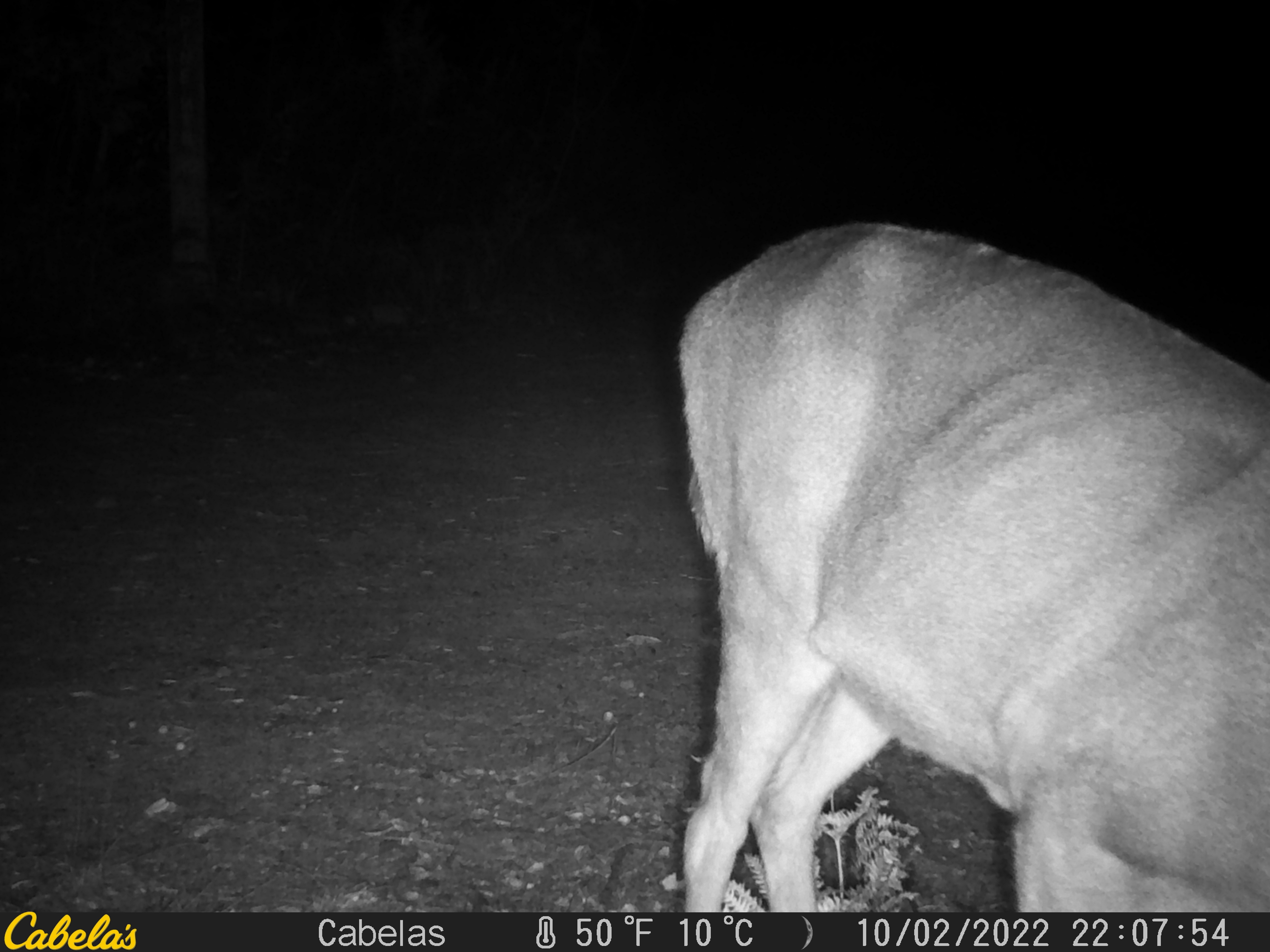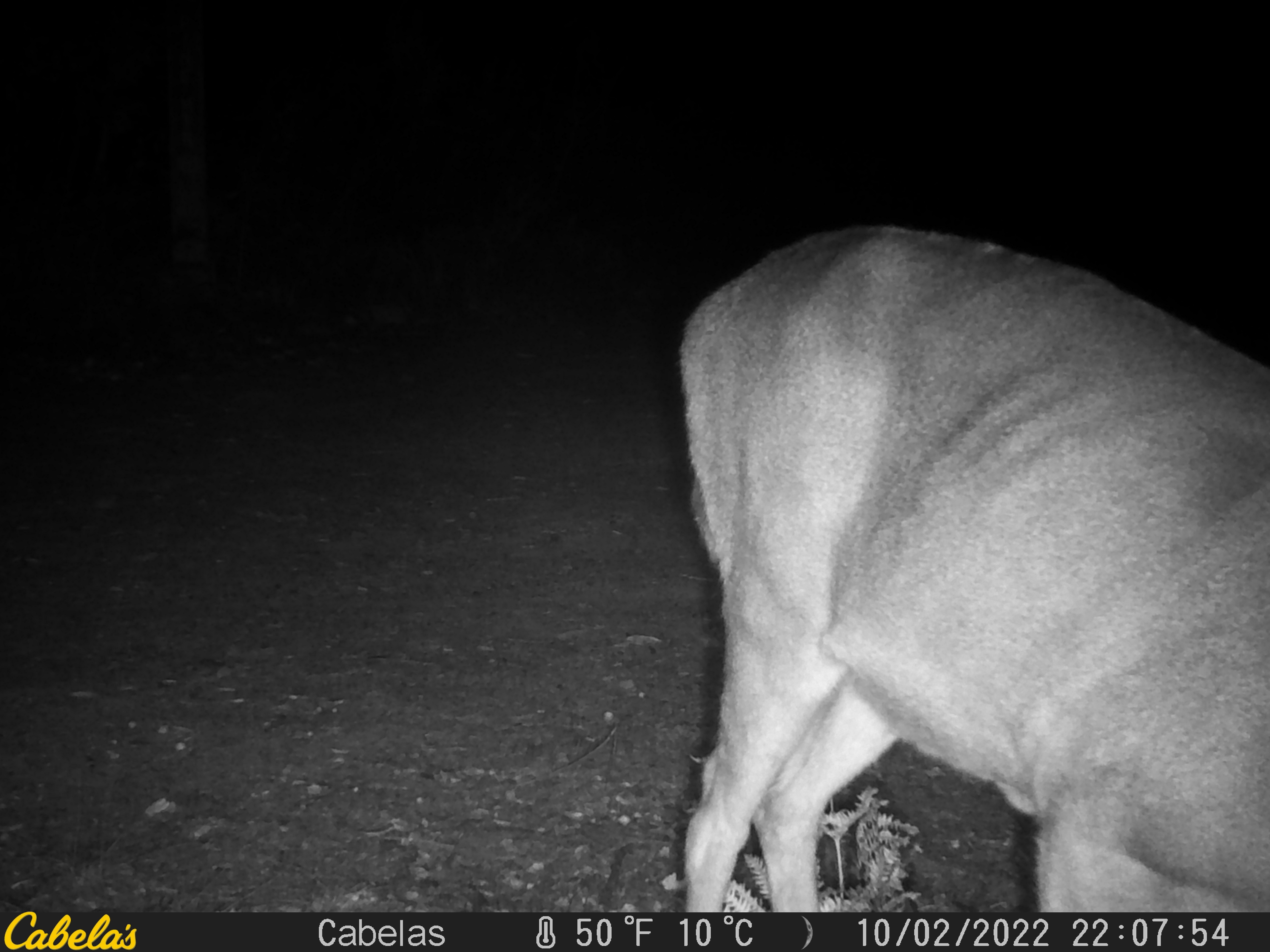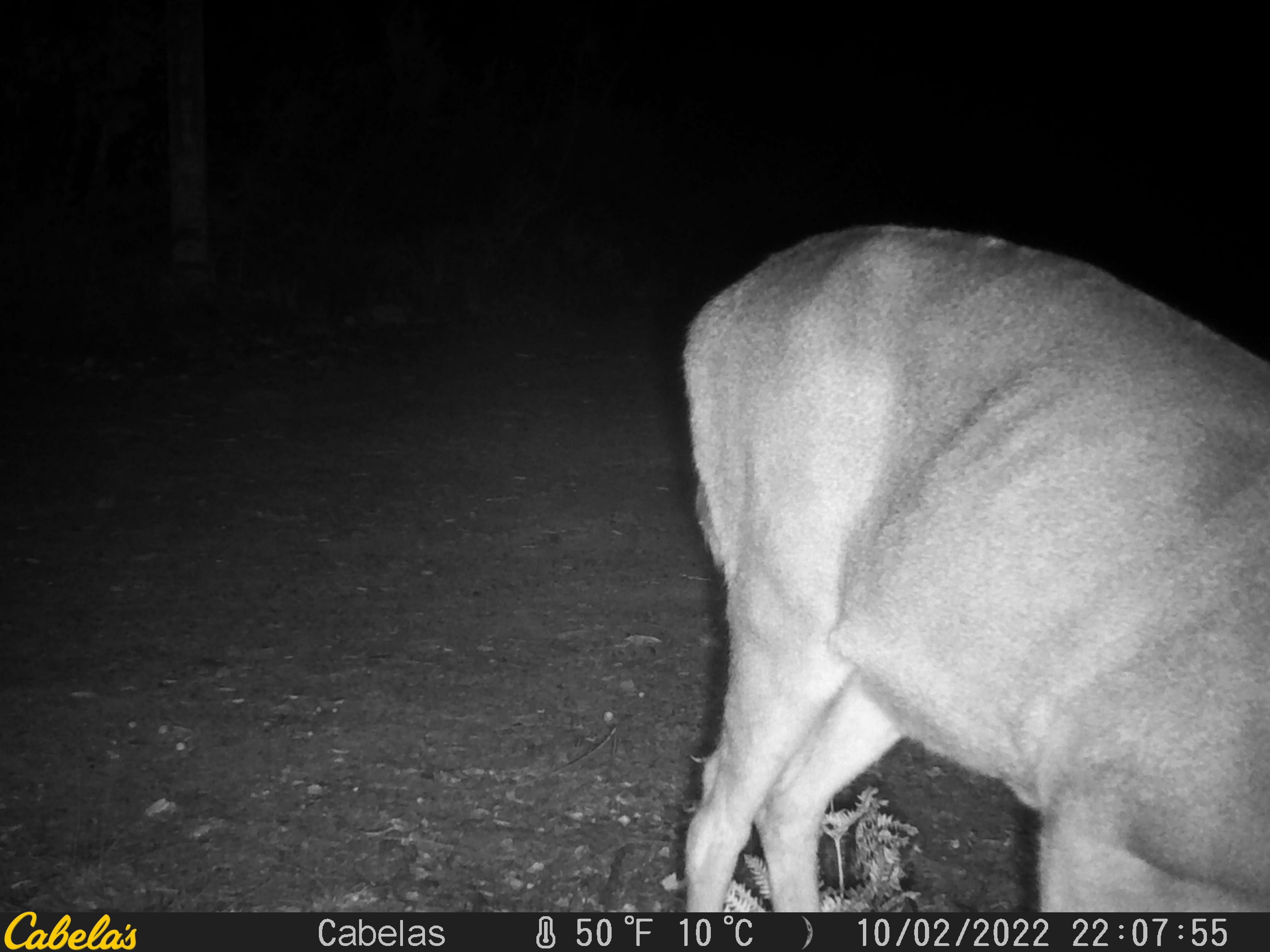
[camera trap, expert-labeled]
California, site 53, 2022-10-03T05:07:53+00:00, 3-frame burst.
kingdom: Animalia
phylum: Chordata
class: Mammalia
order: Artiodactyla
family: Cervidae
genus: Odocoileus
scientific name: Odocoileus hemionus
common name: mule deer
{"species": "mule deer (Odocoileus hemionus)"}